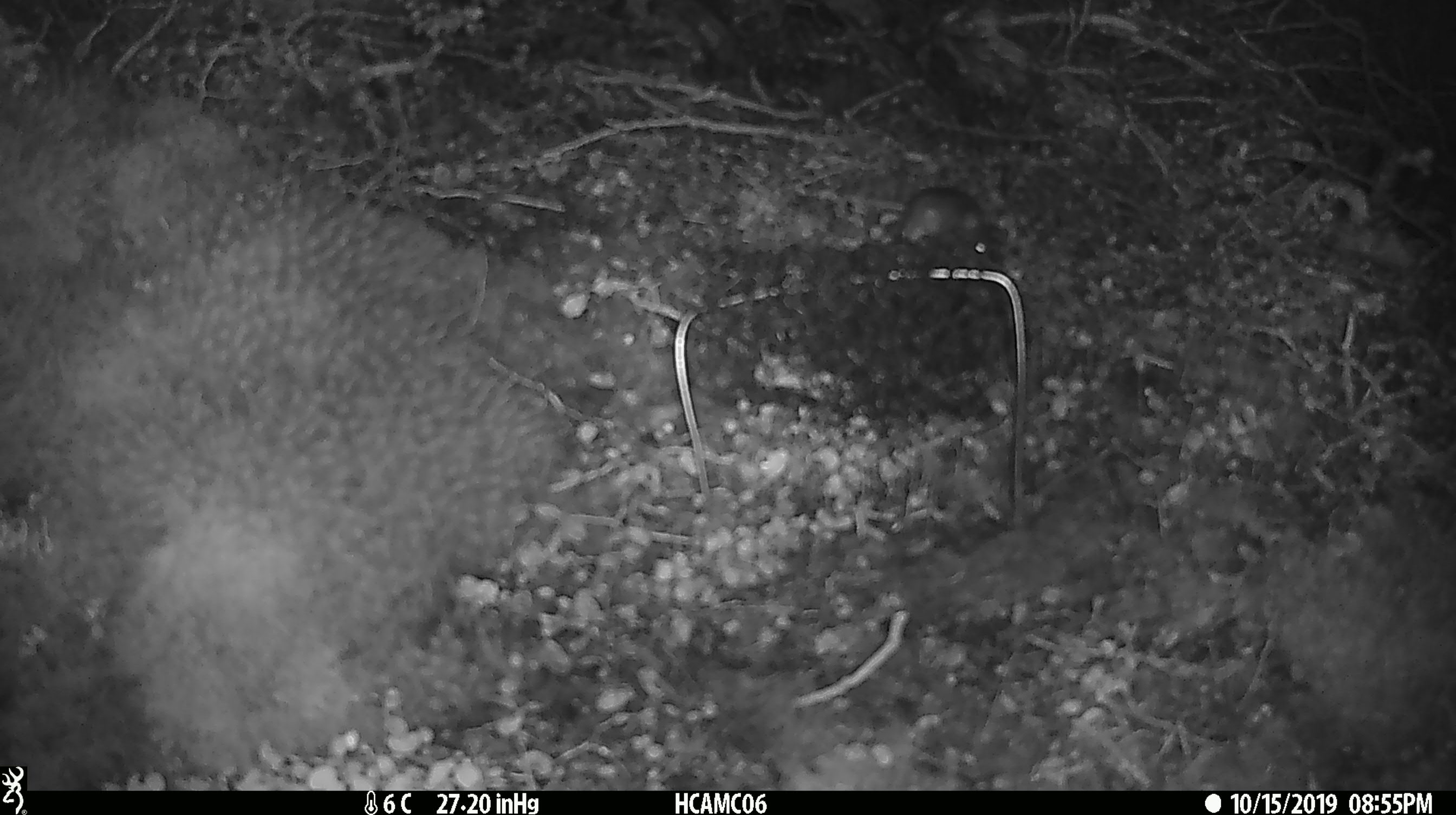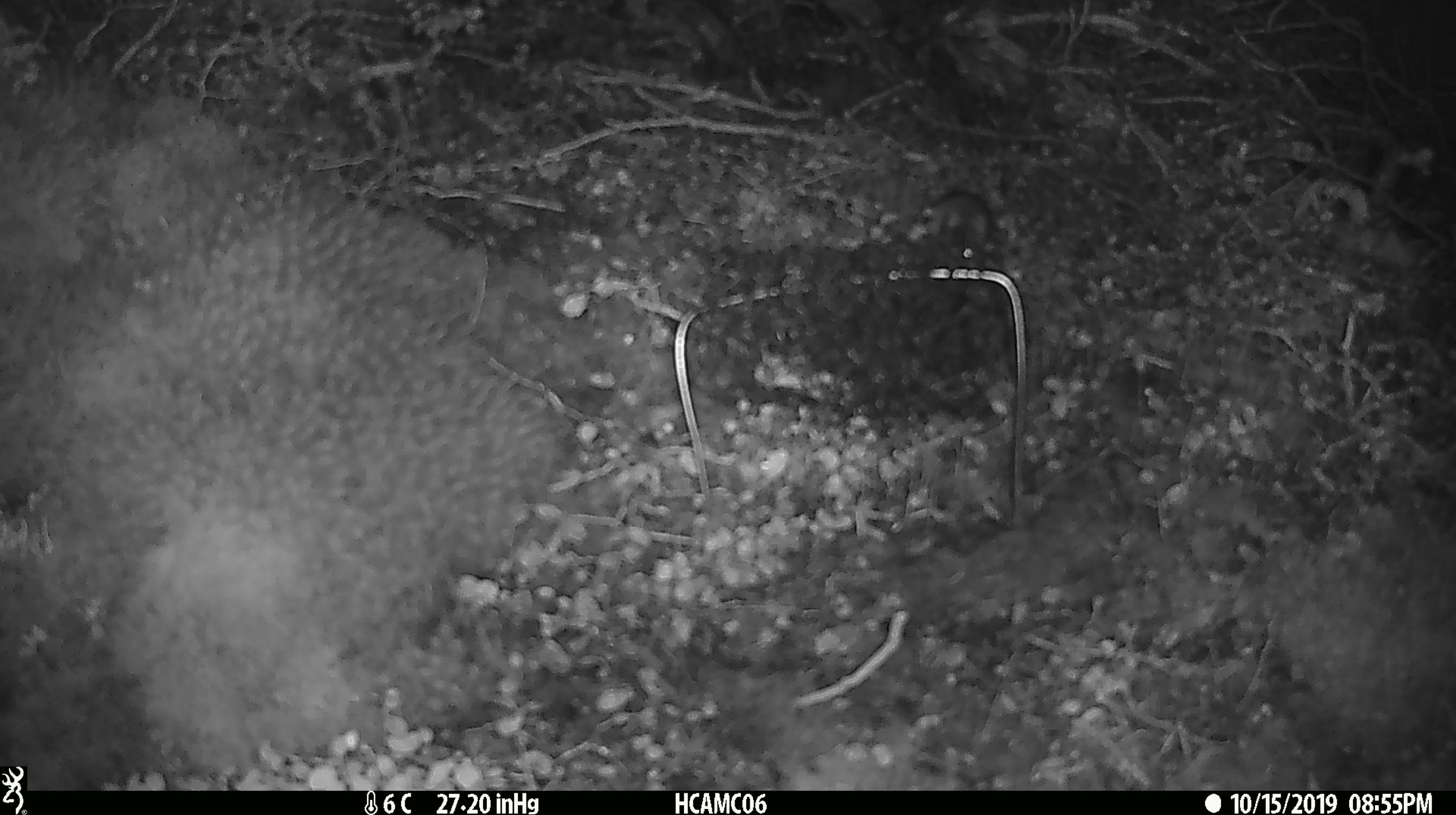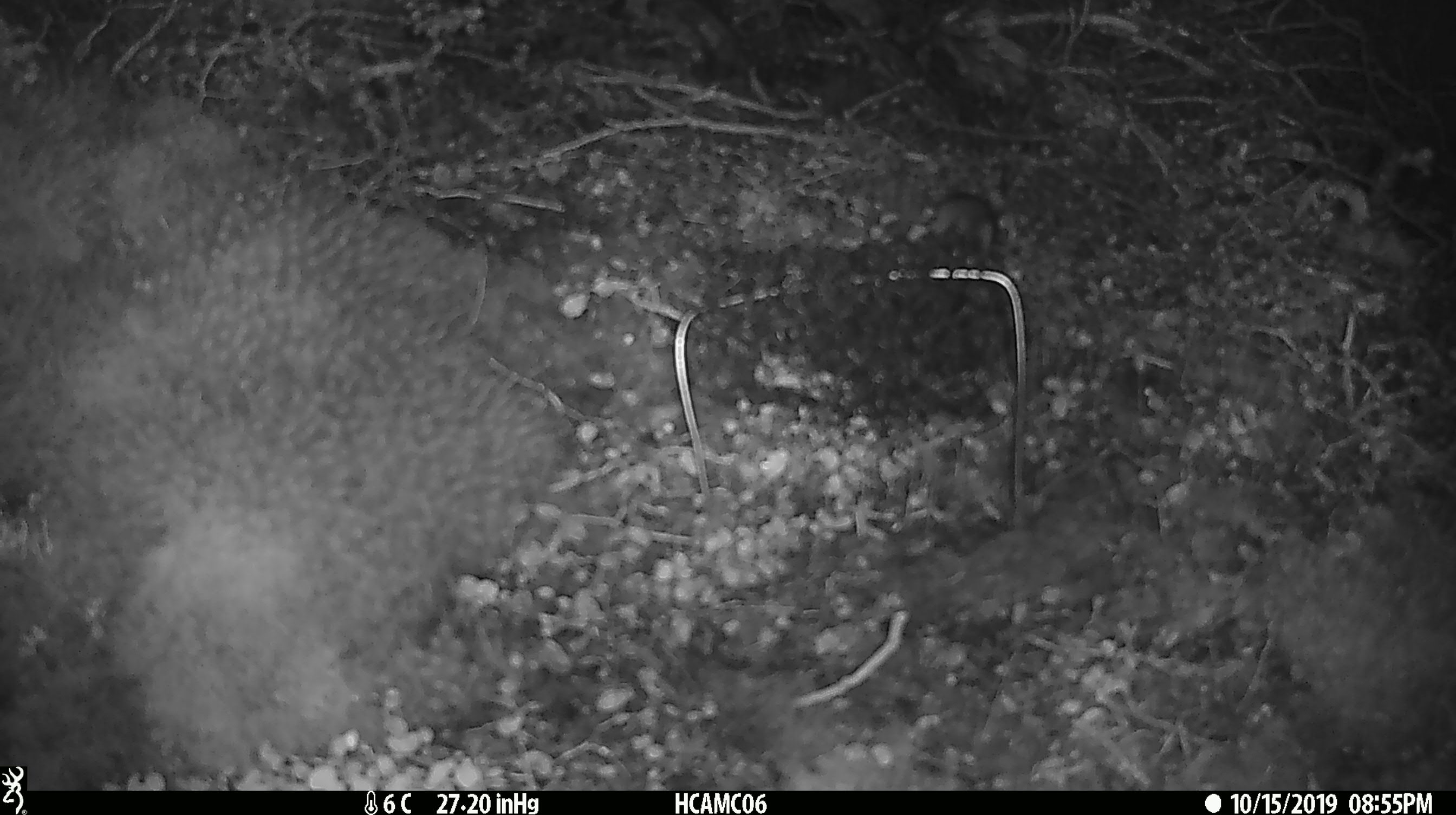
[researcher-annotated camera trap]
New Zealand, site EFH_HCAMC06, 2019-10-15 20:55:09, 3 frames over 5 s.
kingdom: Animalia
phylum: Chordata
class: Mammalia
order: Rodentia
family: Muridae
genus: Mus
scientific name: Mus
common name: mouse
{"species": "mouse (Mus)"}